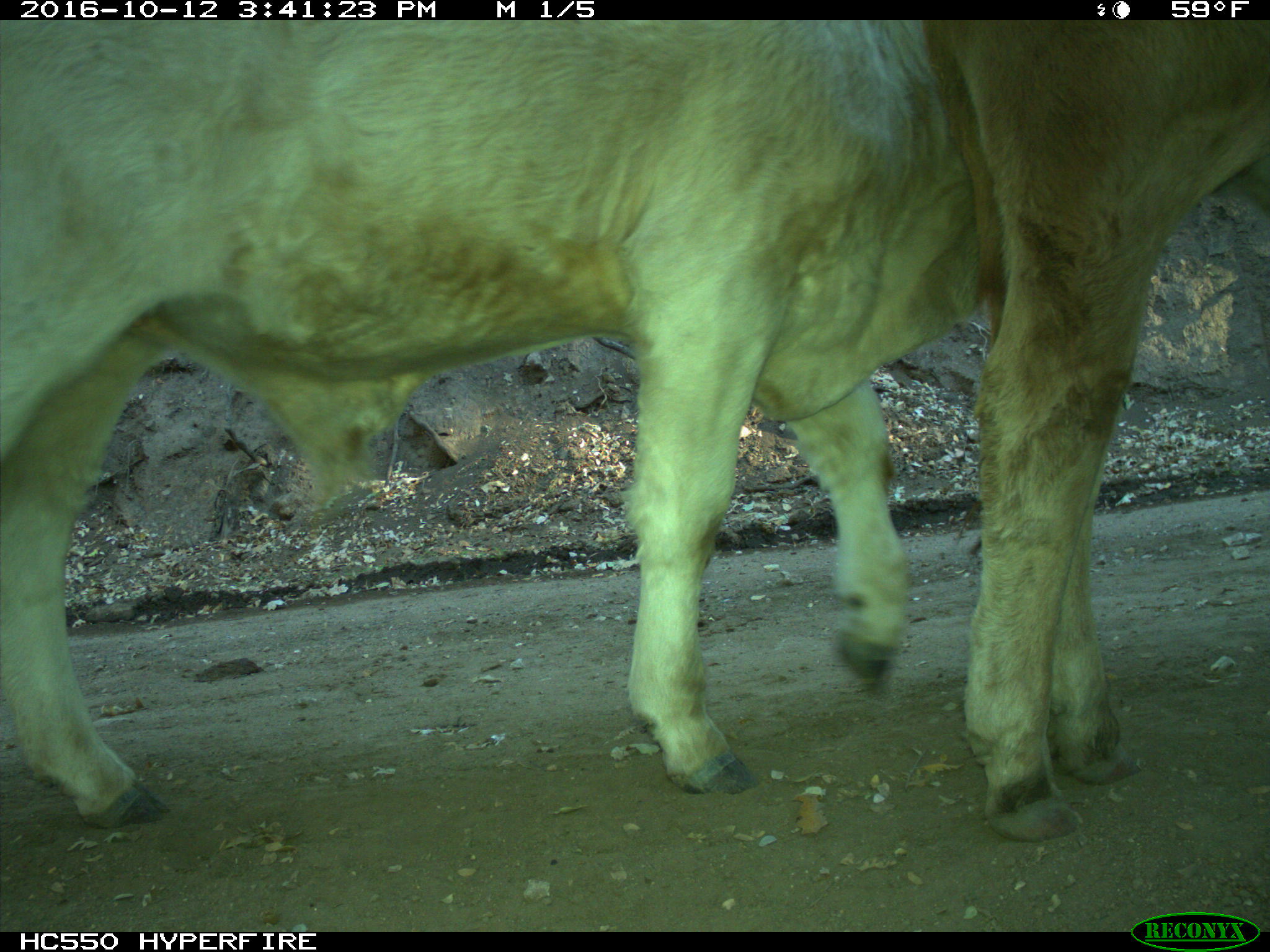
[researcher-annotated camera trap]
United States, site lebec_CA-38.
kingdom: Animalia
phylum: Chordata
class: Mammalia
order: Artiodactyla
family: Bovidae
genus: Bos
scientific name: Bos taurus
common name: domestic cow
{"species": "Bos taurus (domestic cow)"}